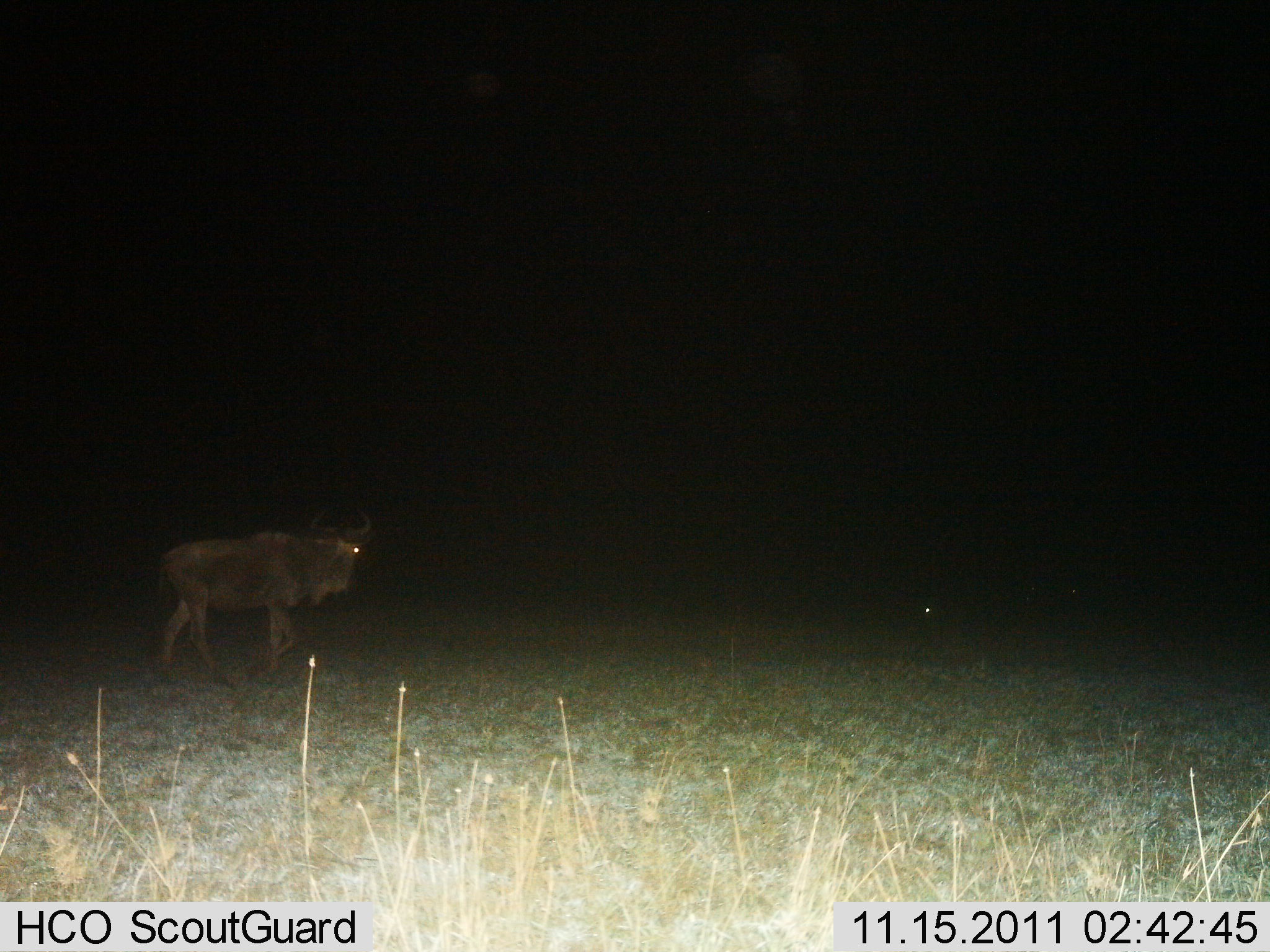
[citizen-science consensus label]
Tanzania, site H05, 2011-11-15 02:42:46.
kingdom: Animalia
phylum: Chordata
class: Mammalia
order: Artiodactyla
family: Bovidae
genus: Connochaetes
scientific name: Connochaetes taurinus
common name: blue wildebeest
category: wildebeest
Wildebeest (blue wildebeest) (Connochaetes taurinus), count 1. Behavior (volunteer vote fractions): standing 14%, resting 0%, moving 86%, interacting 0%. Young present (vote fraction): 0%. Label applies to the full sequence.